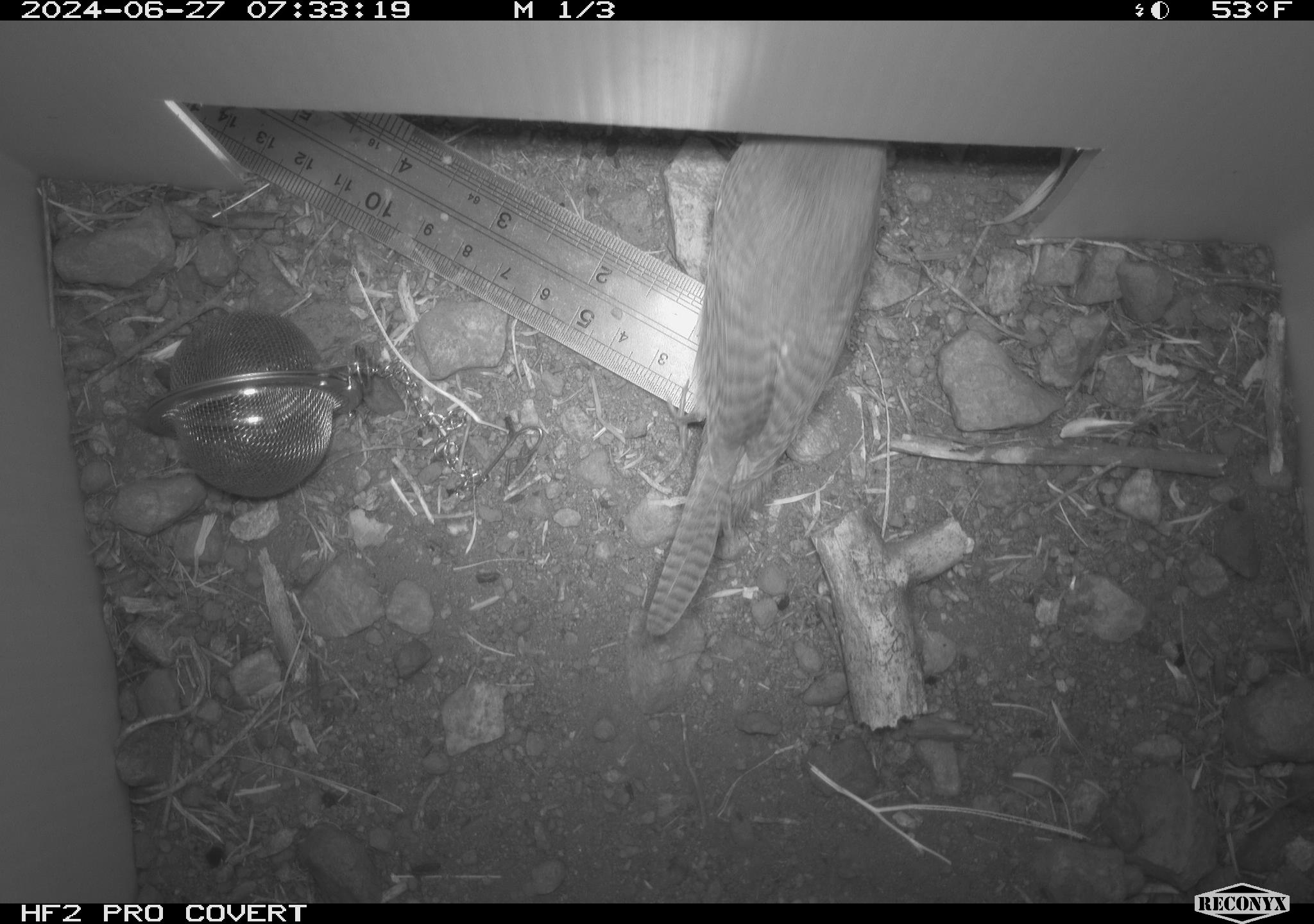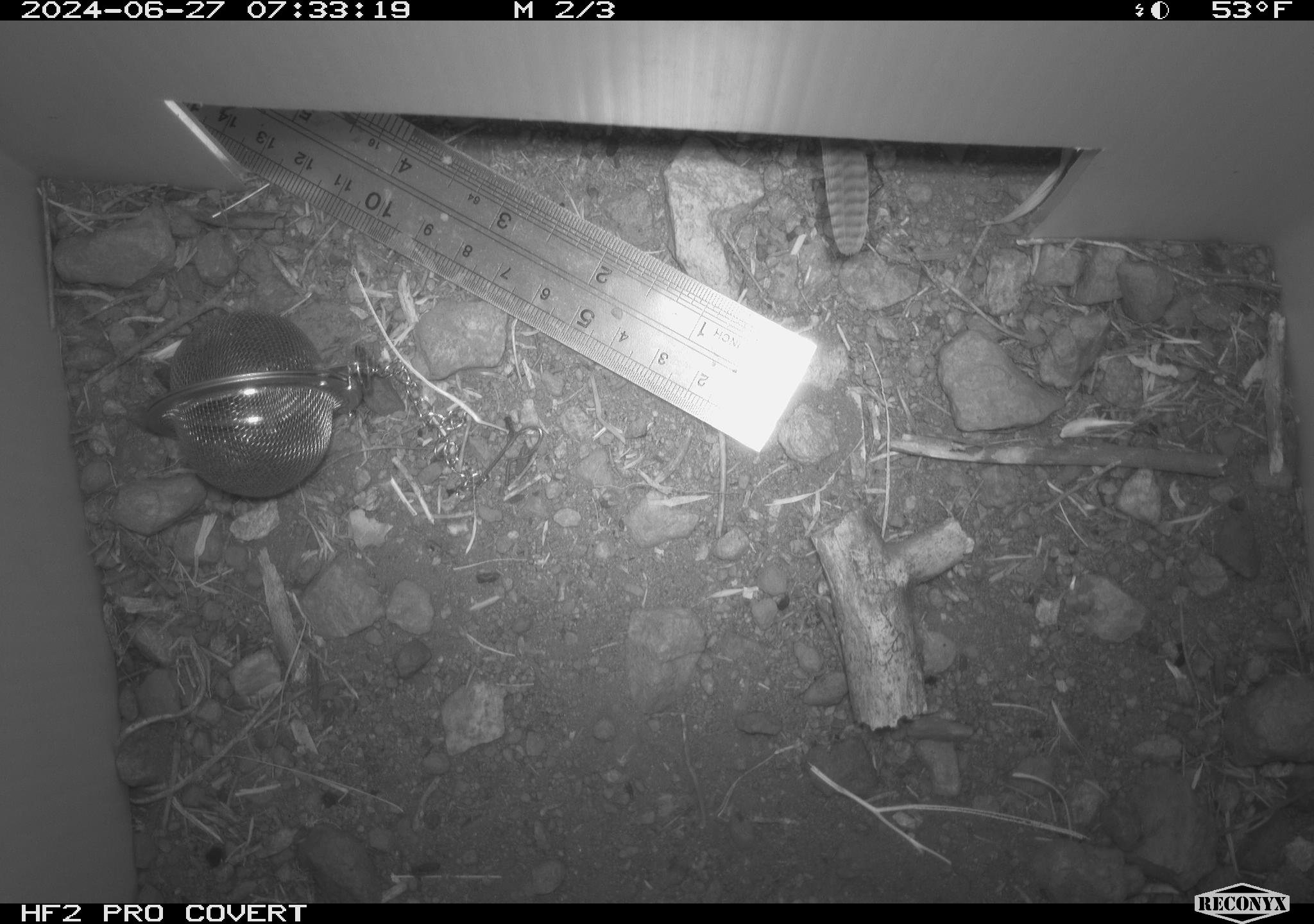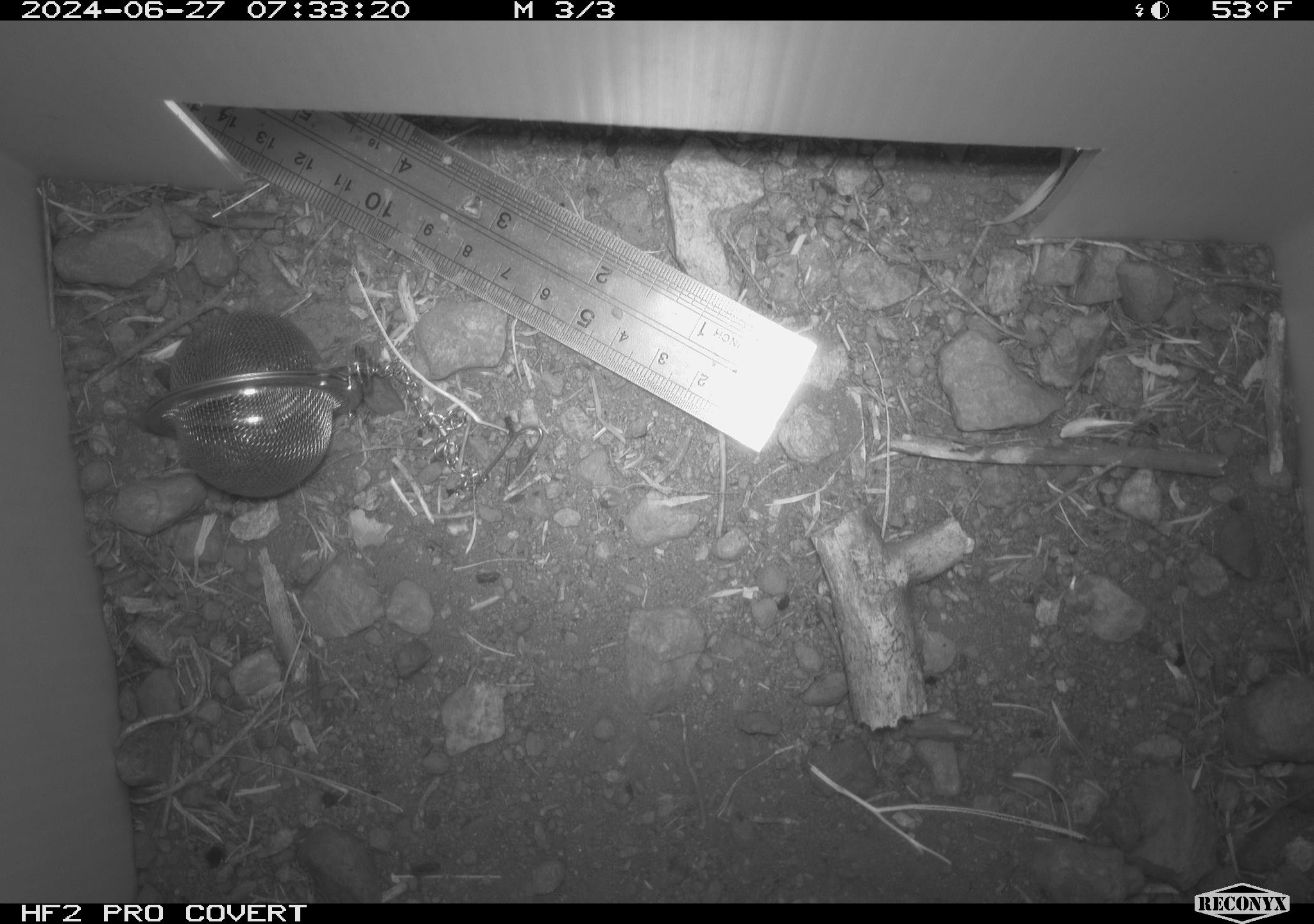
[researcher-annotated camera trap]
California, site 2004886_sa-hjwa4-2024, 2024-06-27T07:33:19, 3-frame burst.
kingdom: Animalia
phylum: Chordata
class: Aves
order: Passeriformes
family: Troglodytidae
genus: Troglodytes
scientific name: Troglodytes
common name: house wrens, winter wrens, and allies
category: troglodytes species